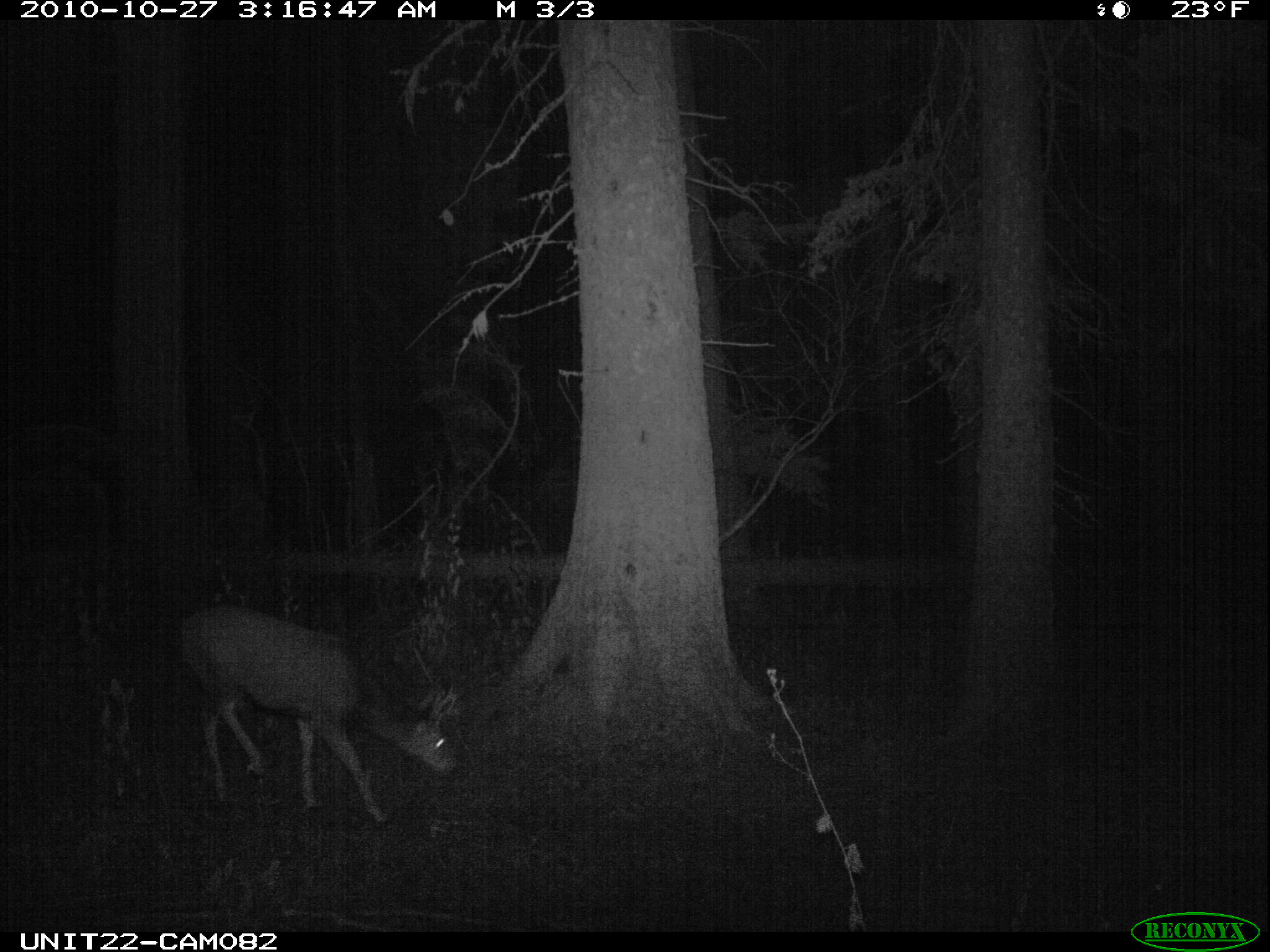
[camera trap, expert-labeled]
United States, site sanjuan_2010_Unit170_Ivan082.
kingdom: Animalia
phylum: Chordata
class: Mammalia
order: Artiodactyla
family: Cervidae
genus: Odocoileus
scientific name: Odocoileus hemionus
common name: mule deer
Odocoileus hemionus (mule deer).